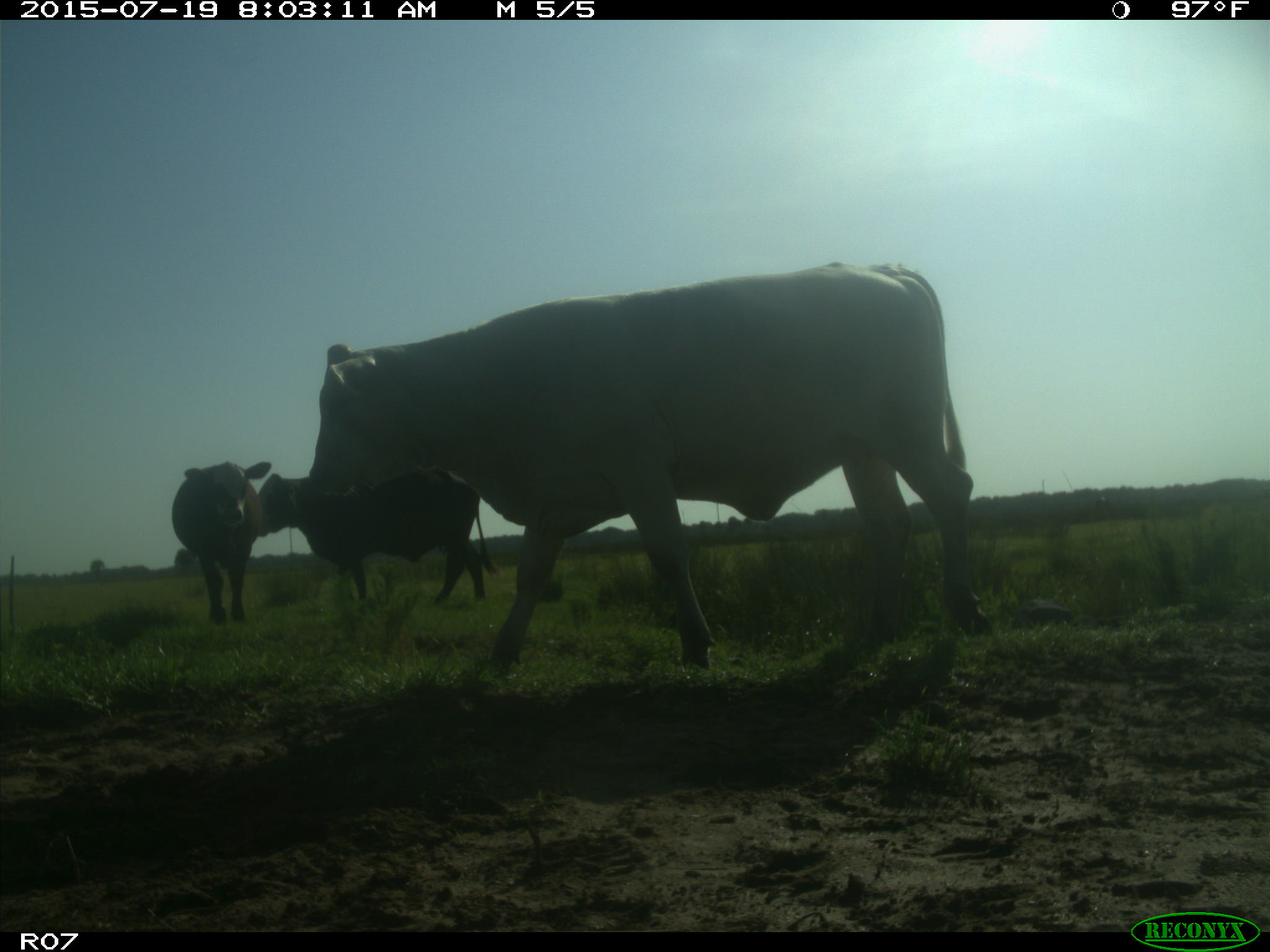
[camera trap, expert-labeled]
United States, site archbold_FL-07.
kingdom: Animalia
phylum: Chordata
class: Mammalia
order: Artiodactyla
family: Bovidae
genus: Bos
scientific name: Bos taurus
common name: domestic cow